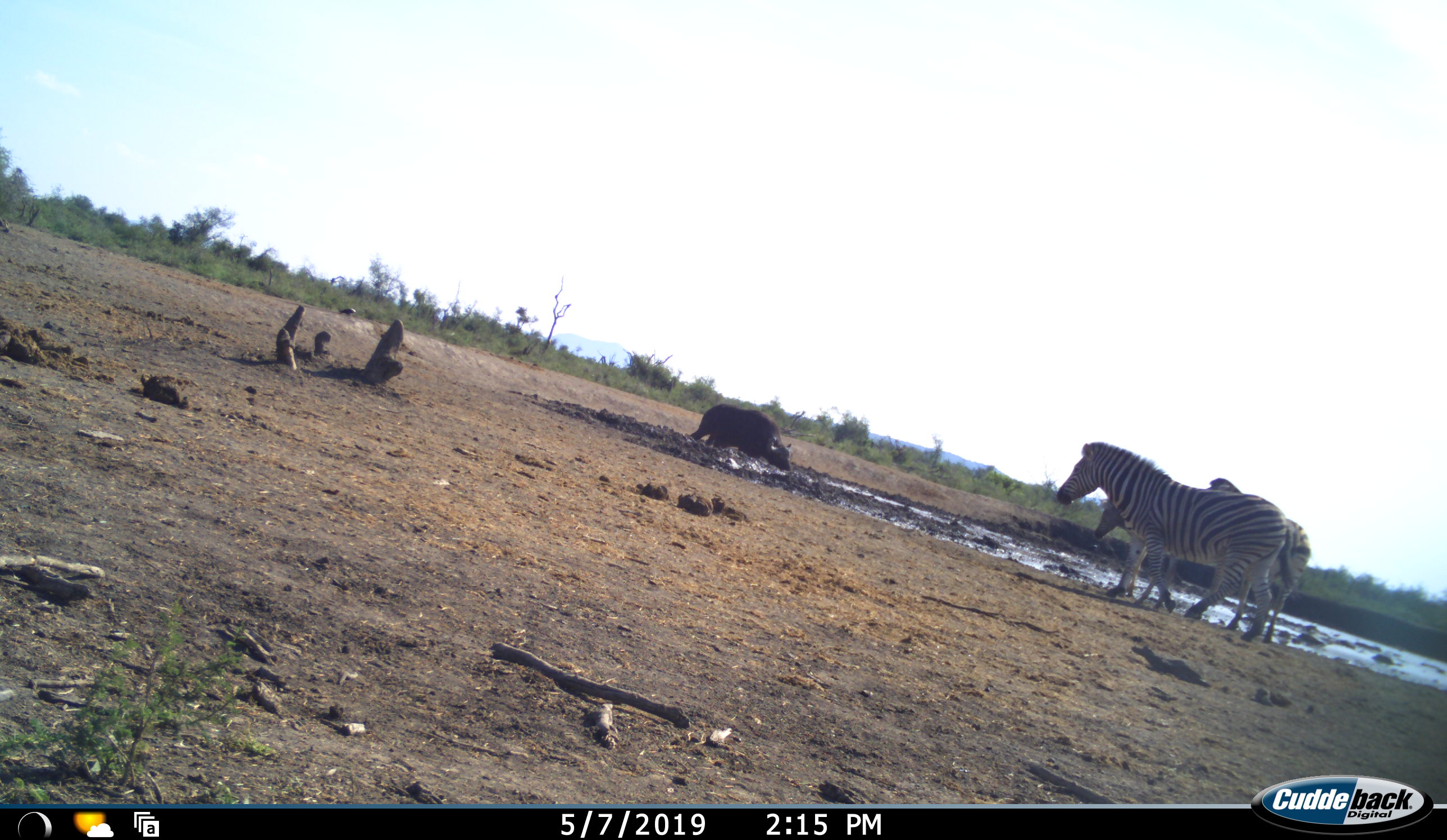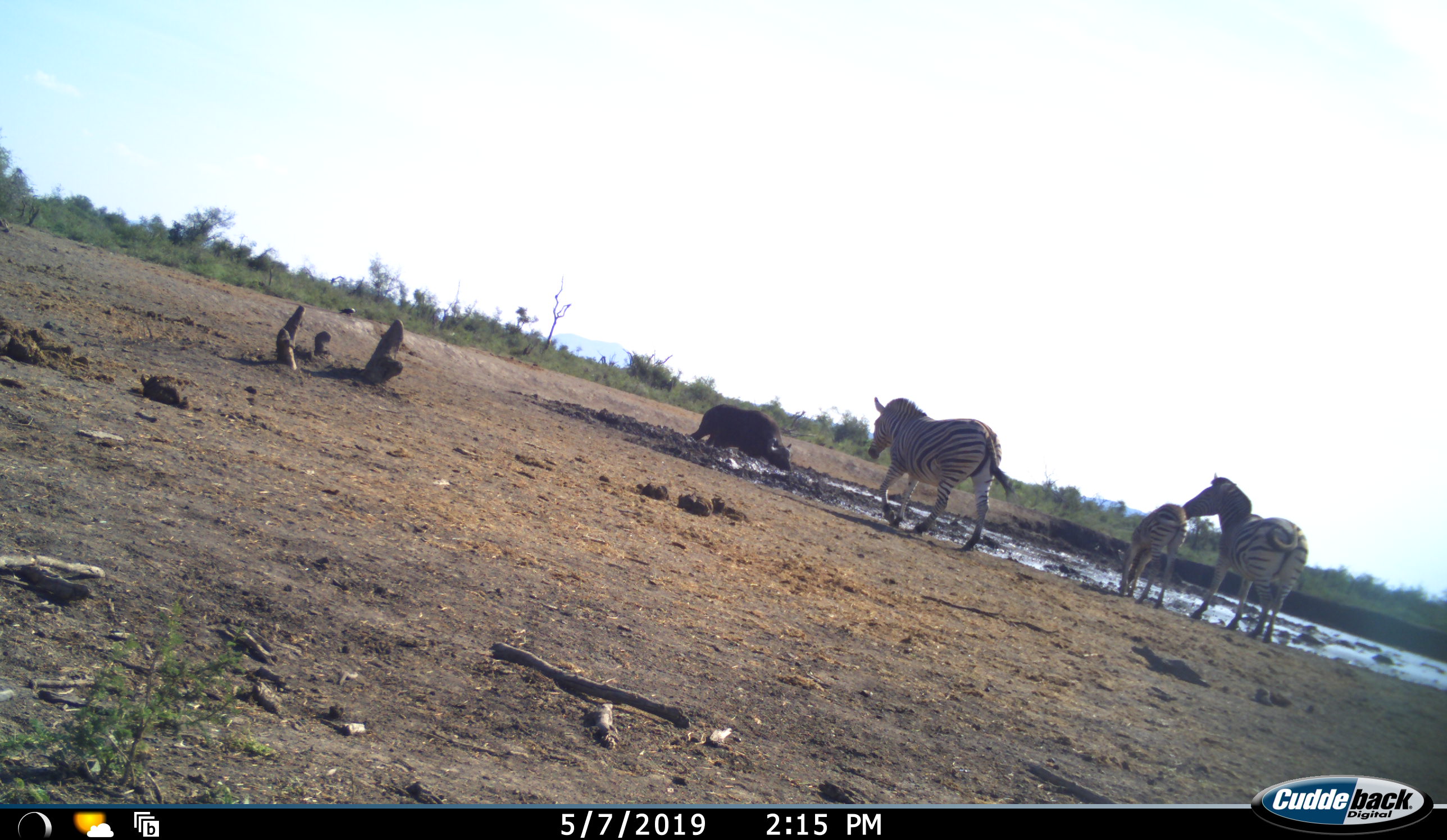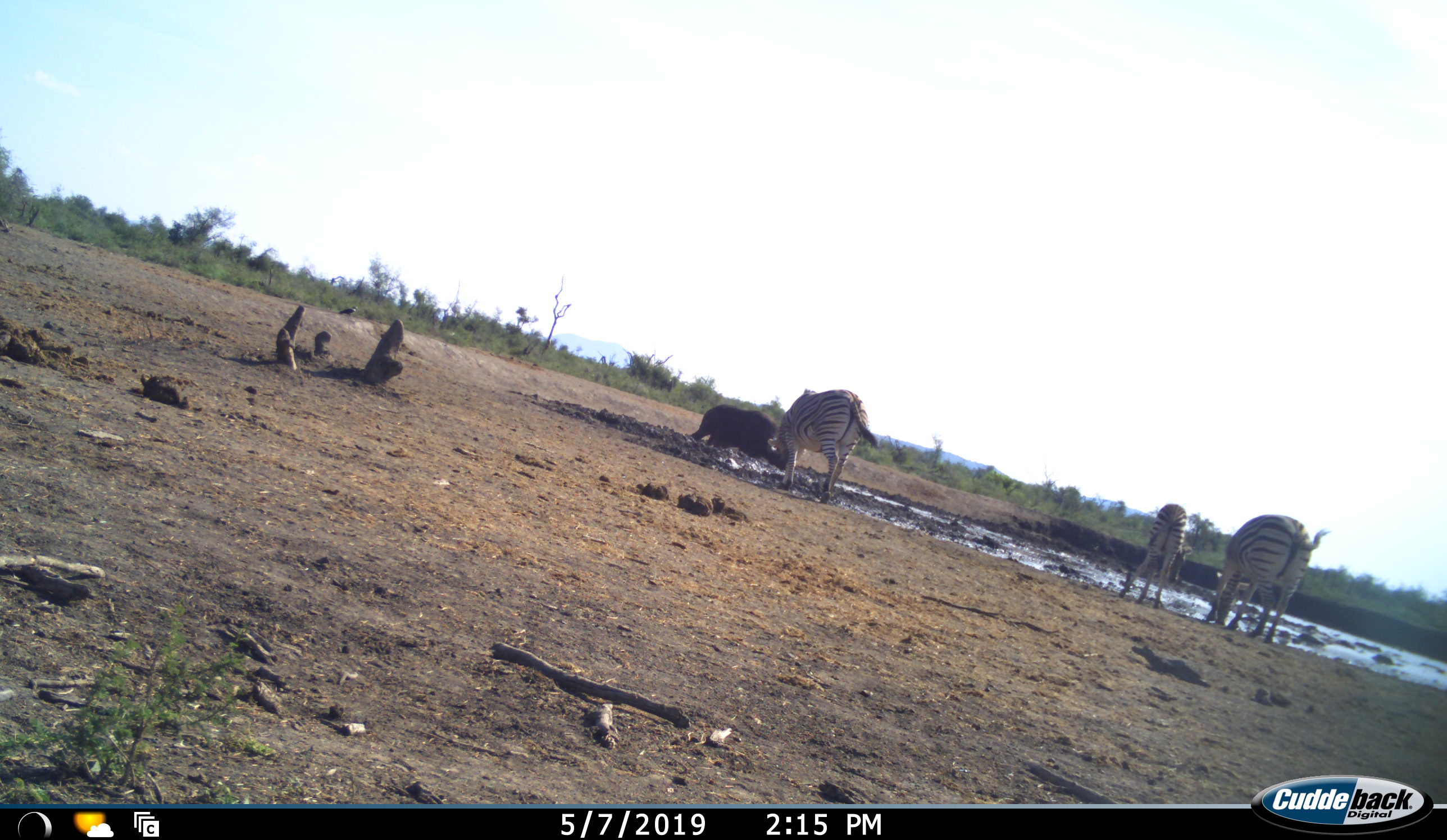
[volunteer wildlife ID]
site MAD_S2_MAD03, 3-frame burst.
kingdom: Animalia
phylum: Chordata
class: Mammalia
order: Perissodactyla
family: Equidae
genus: Equus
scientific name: Equus quagga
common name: plains zebra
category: zebraplains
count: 3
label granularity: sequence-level